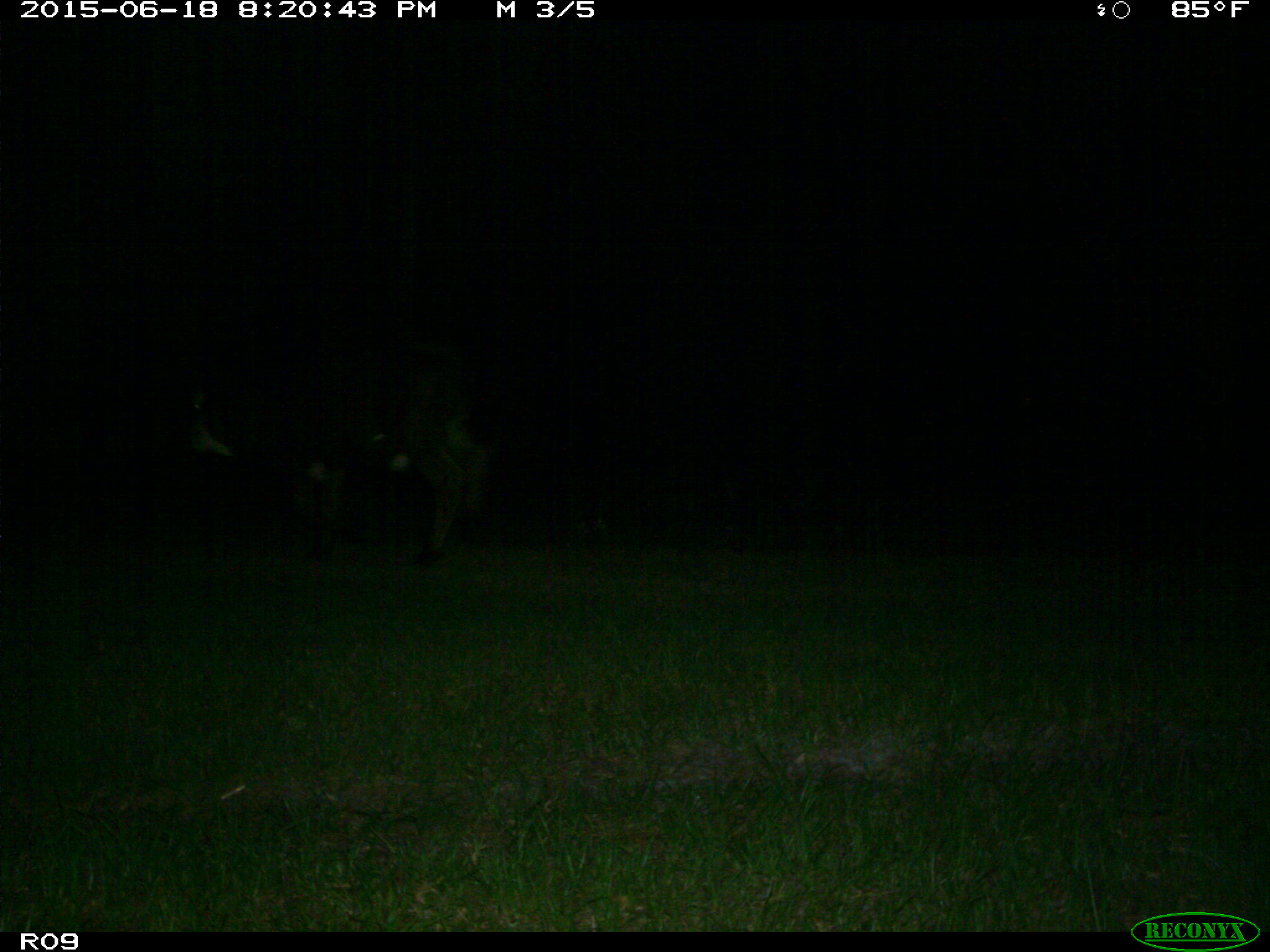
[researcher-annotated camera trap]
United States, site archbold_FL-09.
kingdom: Animalia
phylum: Chordata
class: Mammalia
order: Artiodactyla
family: Bovidae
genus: Bos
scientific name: Bos taurus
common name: domestic cow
Bos taurus (domestic cow).